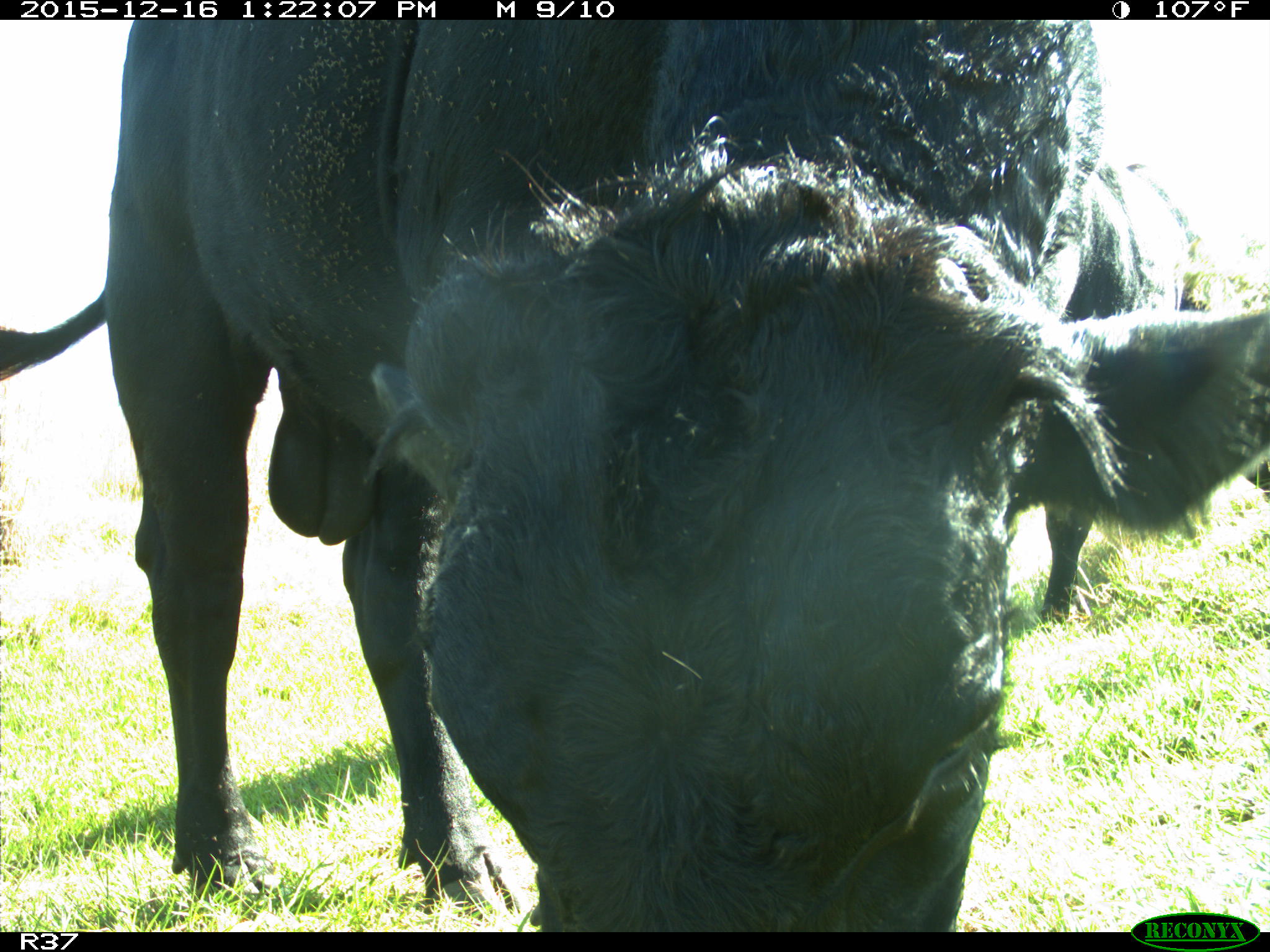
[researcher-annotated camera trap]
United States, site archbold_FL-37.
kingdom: Animalia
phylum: Chordata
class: Mammalia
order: Artiodactyla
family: Bovidae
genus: Bos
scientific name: Bos taurus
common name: domestic cow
Bos taurus (domestic cow).